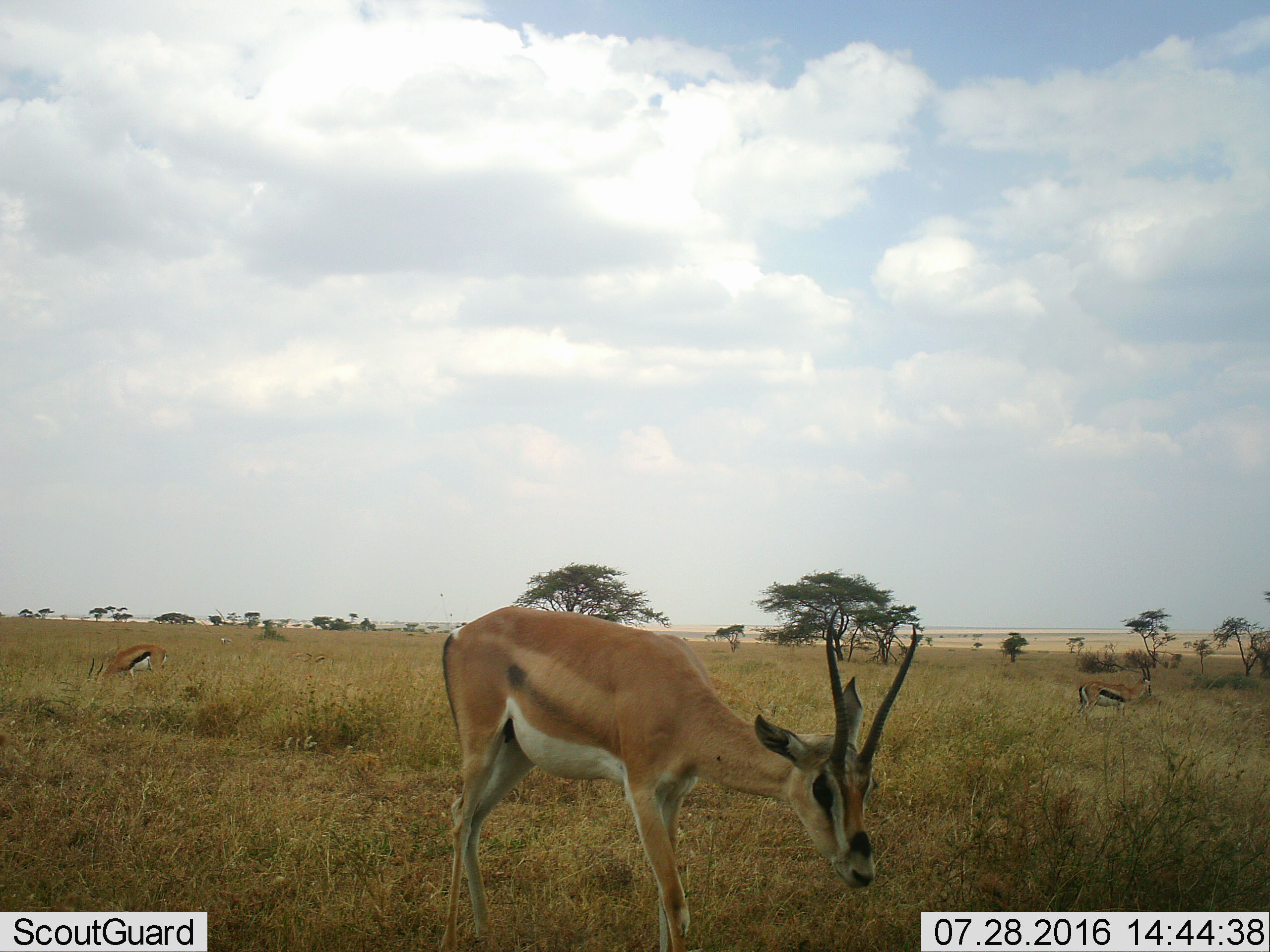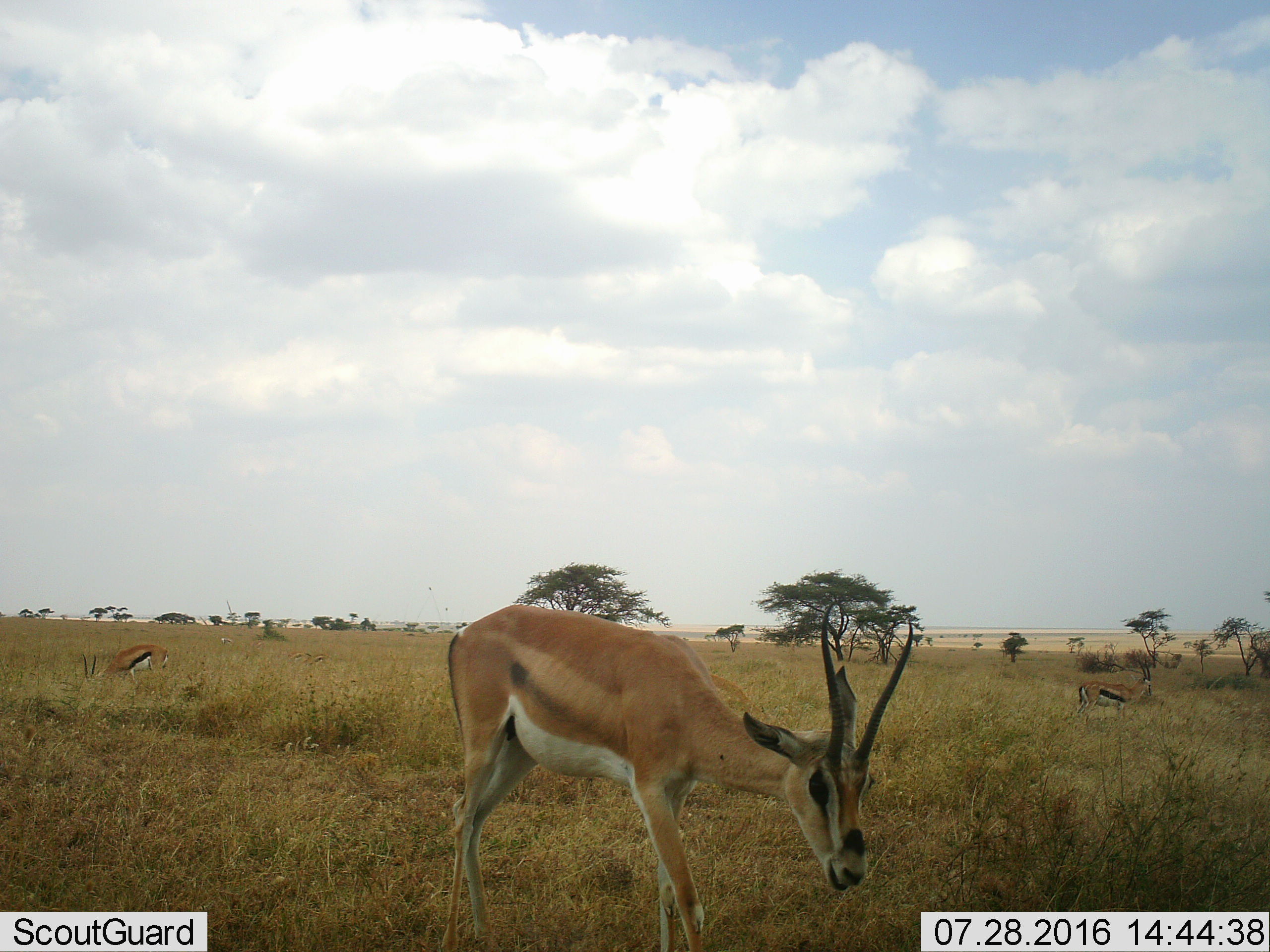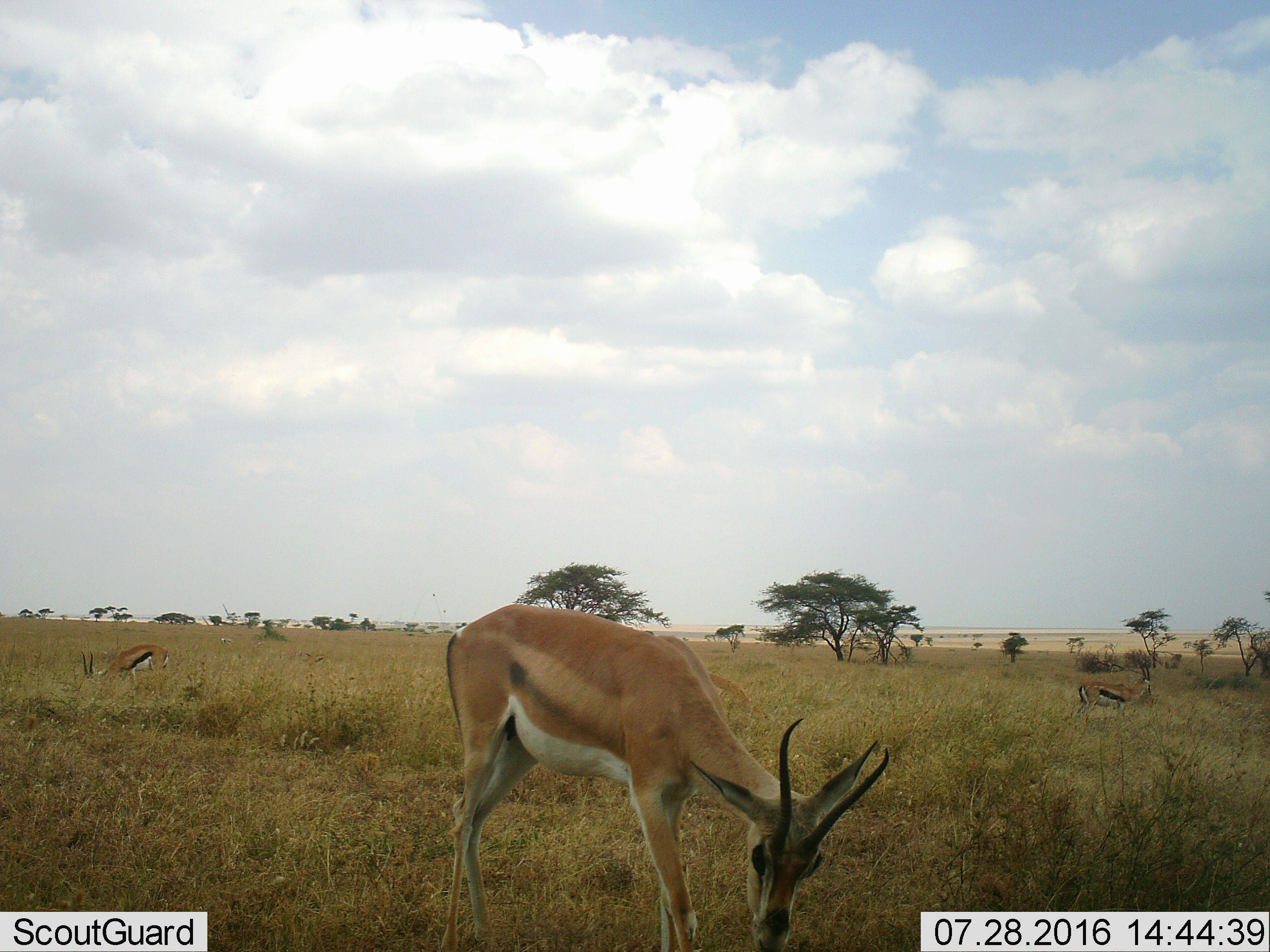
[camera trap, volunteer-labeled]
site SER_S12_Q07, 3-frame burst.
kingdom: Animalia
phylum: Chordata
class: Mammalia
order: Artiodactyla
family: Bovidae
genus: Eudorcas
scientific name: Eudorcas thomsonii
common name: thomson's gazelle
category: gazellethomsons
Gazellethomsons (thomson's gazelle) (Eudorcas thomsonii), count 3. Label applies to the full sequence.